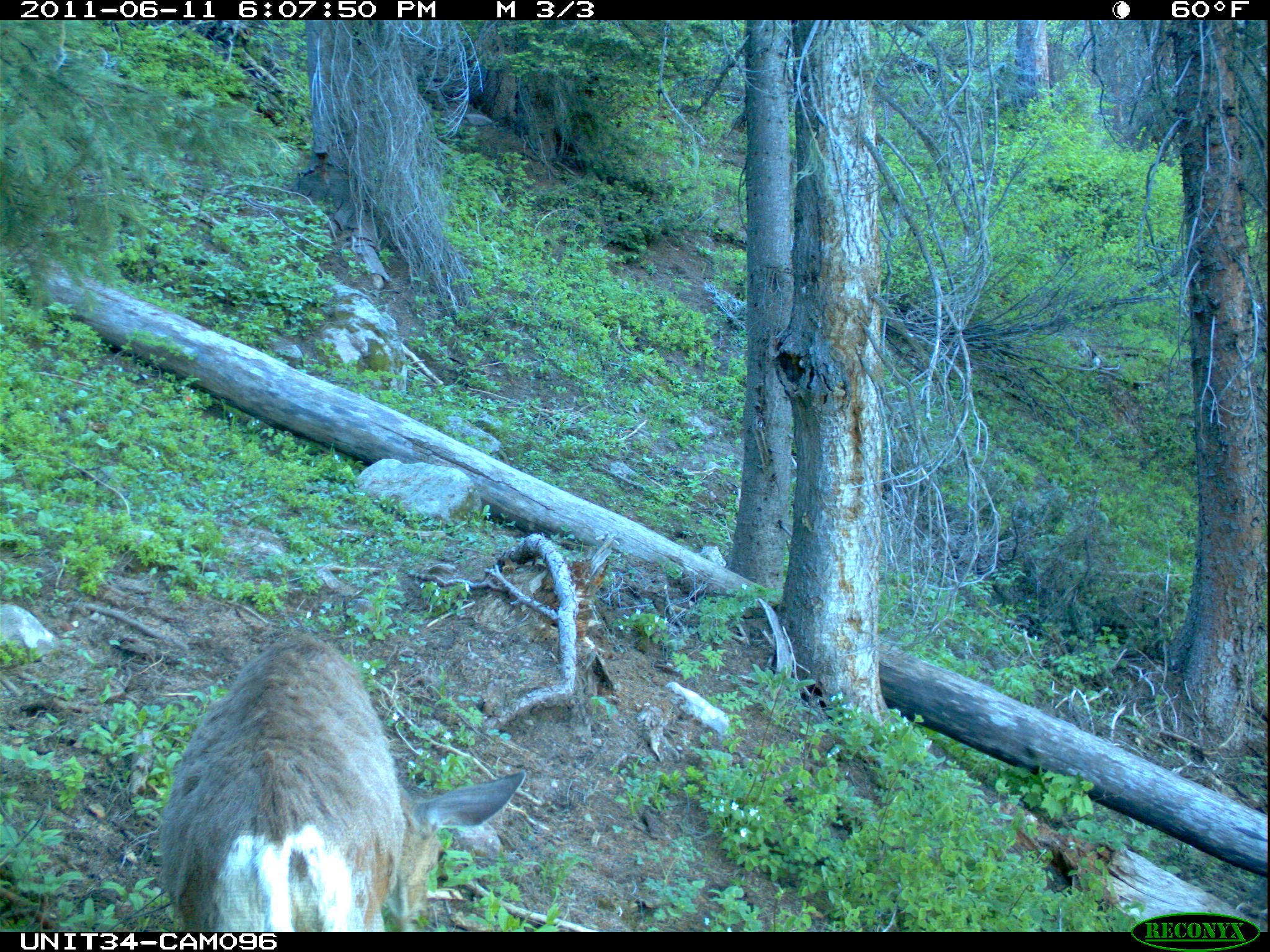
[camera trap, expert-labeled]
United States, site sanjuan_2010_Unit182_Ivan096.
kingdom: Animalia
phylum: Chordata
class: Mammalia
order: Artiodactyla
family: Cervidae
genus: Odocoileus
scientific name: Odocoileus hemionus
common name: mule deer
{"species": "Odocoileus hemionus (mule deer)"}